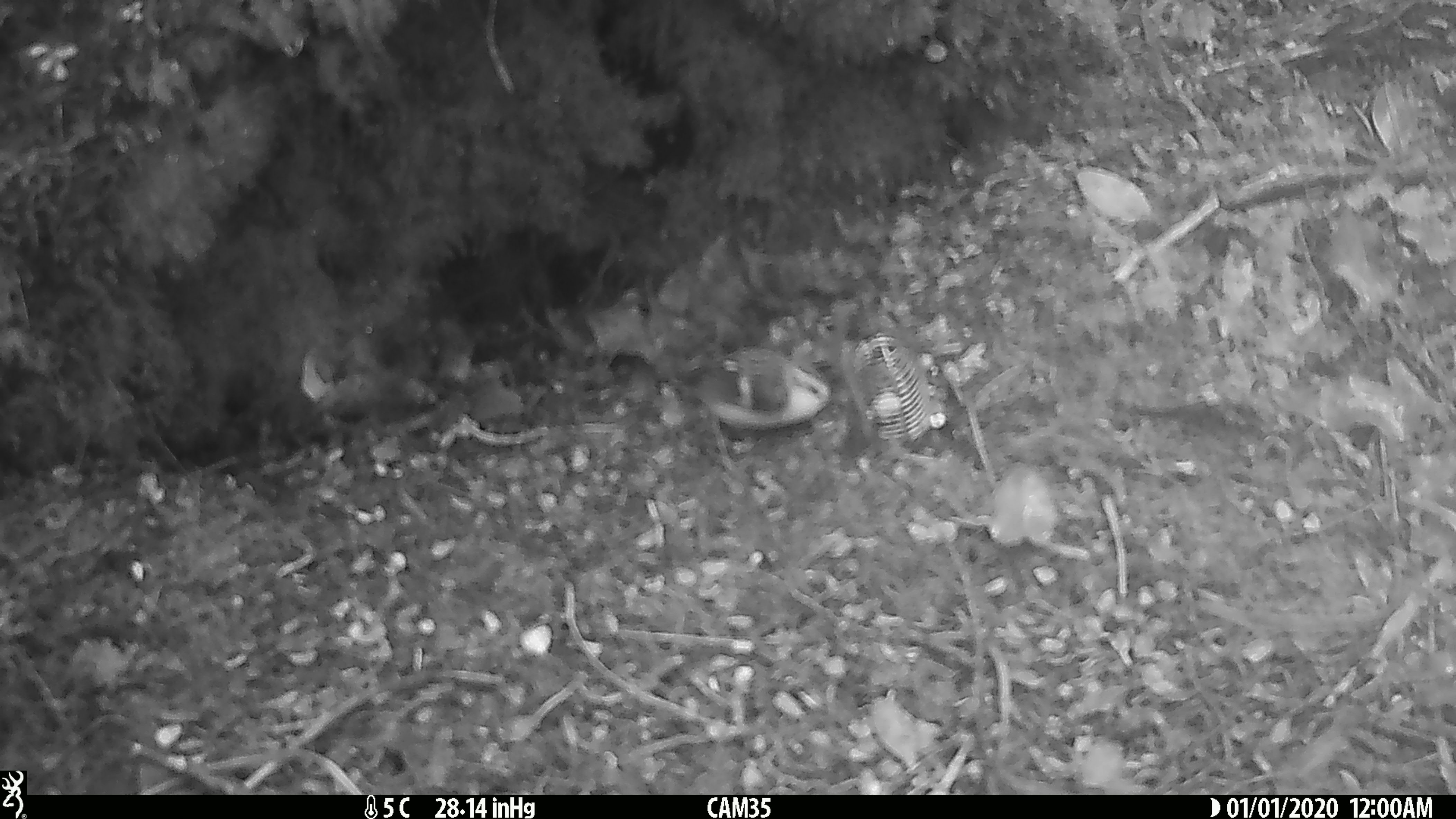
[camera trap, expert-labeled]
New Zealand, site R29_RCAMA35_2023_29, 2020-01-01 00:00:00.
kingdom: Animalia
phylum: Chordata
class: Aves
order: Passeriformes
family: Acanthisittidae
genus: Acanthisitta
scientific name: Acanthisitta chloris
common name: rifleman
Rifleman (Acanthisitta chloris).